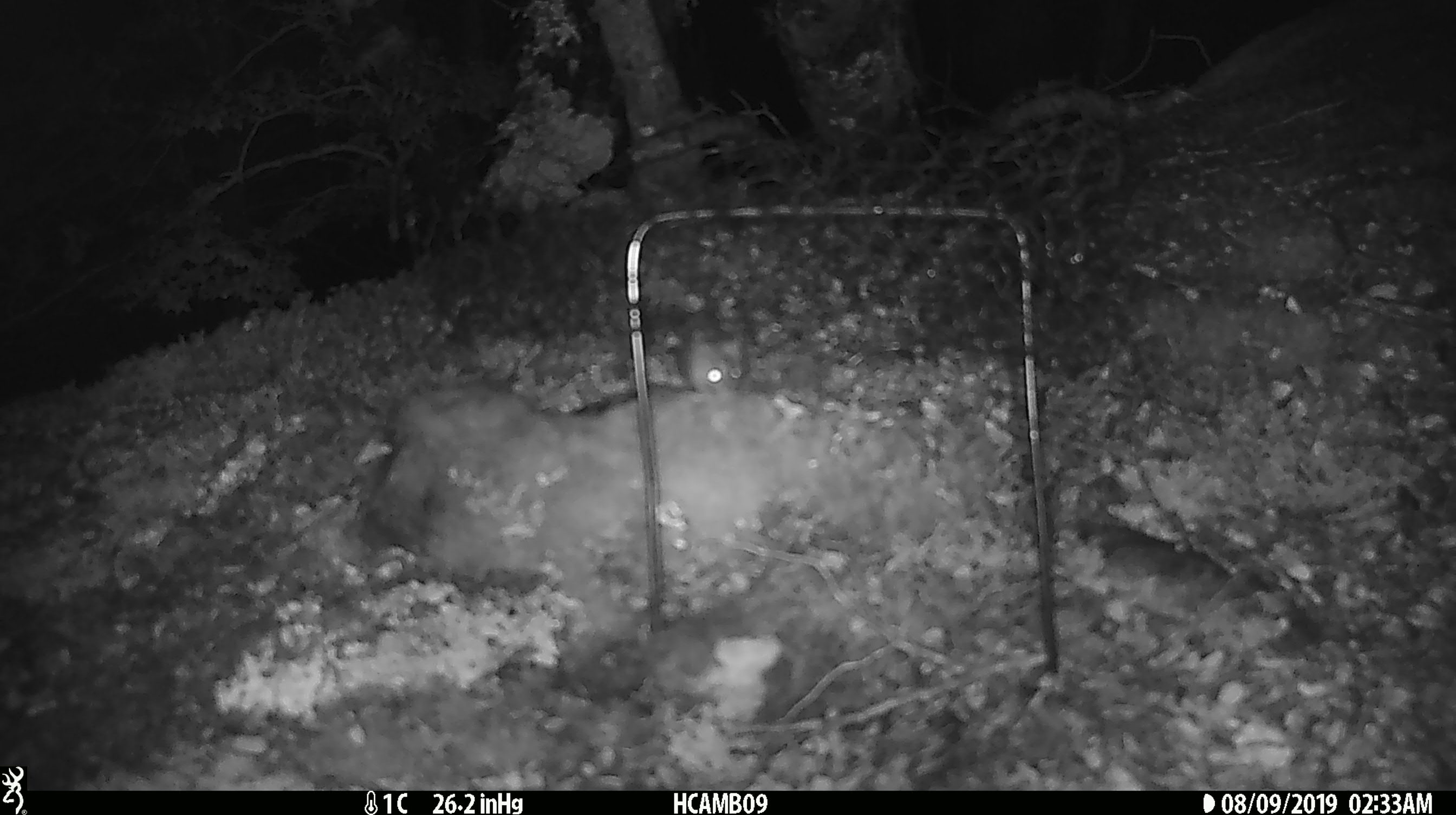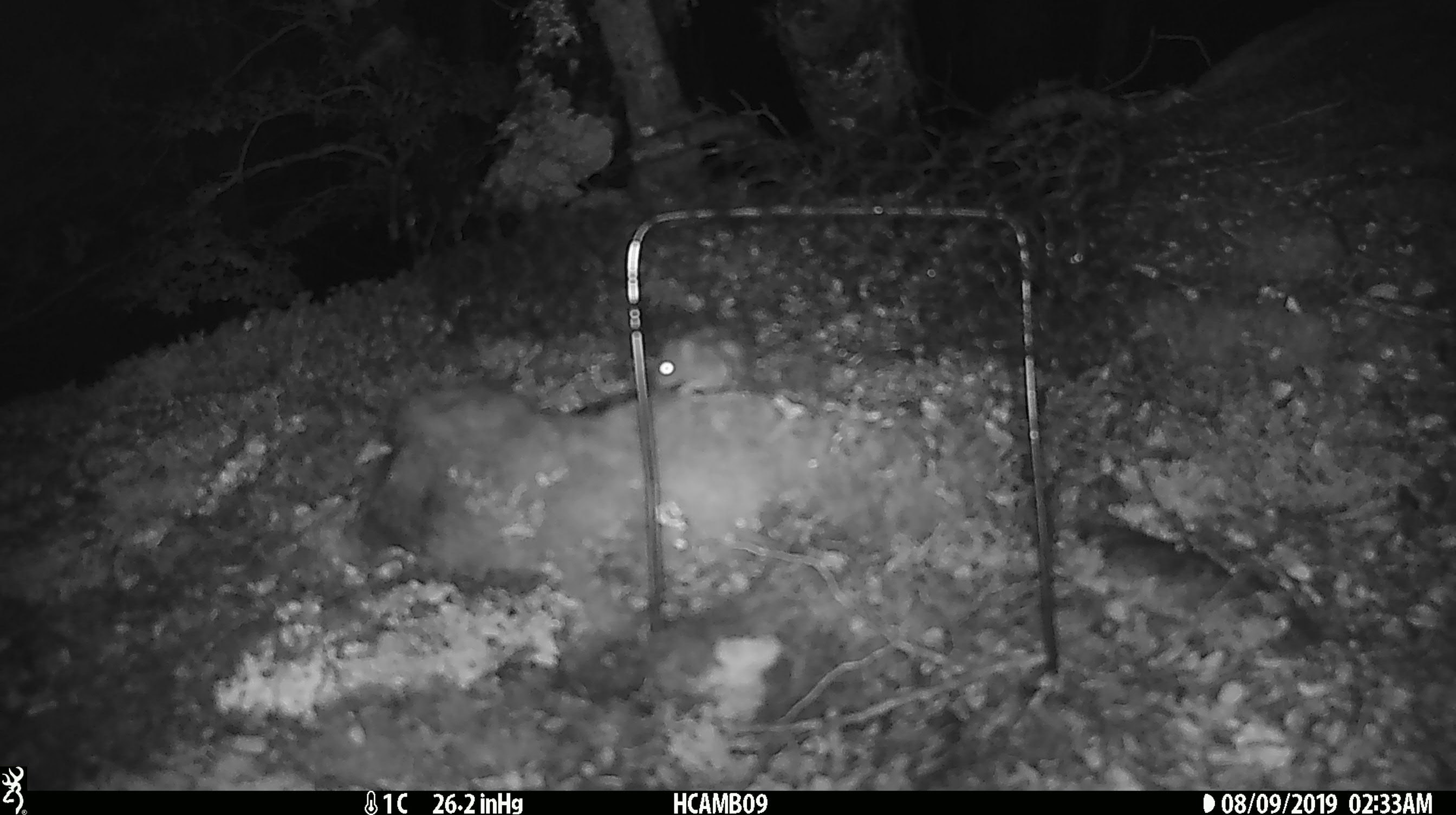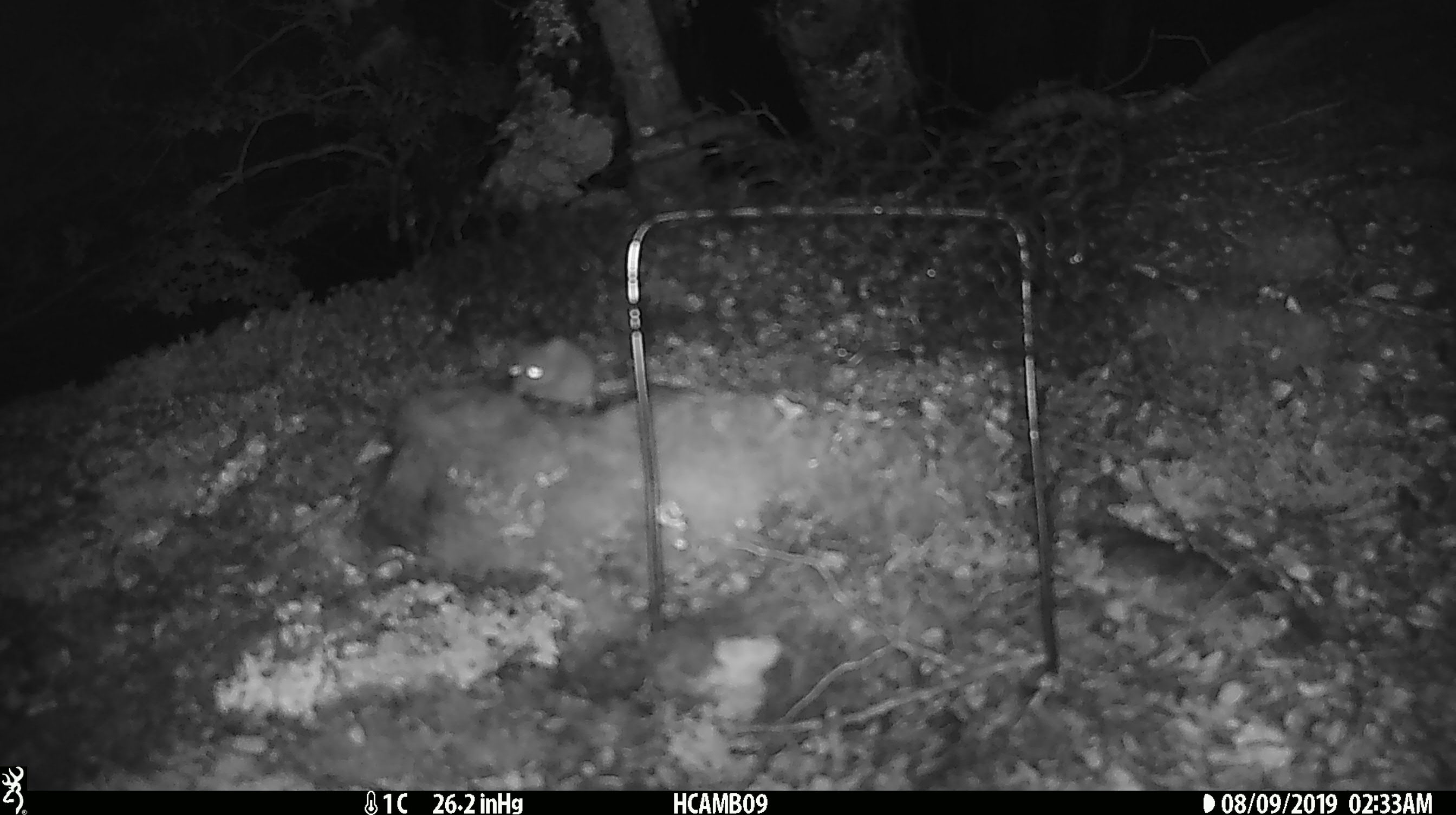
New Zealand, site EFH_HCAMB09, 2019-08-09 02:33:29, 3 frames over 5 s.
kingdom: Animalia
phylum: Chordata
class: Mammalia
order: Rodentia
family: Muridae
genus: Mus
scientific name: Mus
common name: mouse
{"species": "mouse (Mus)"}